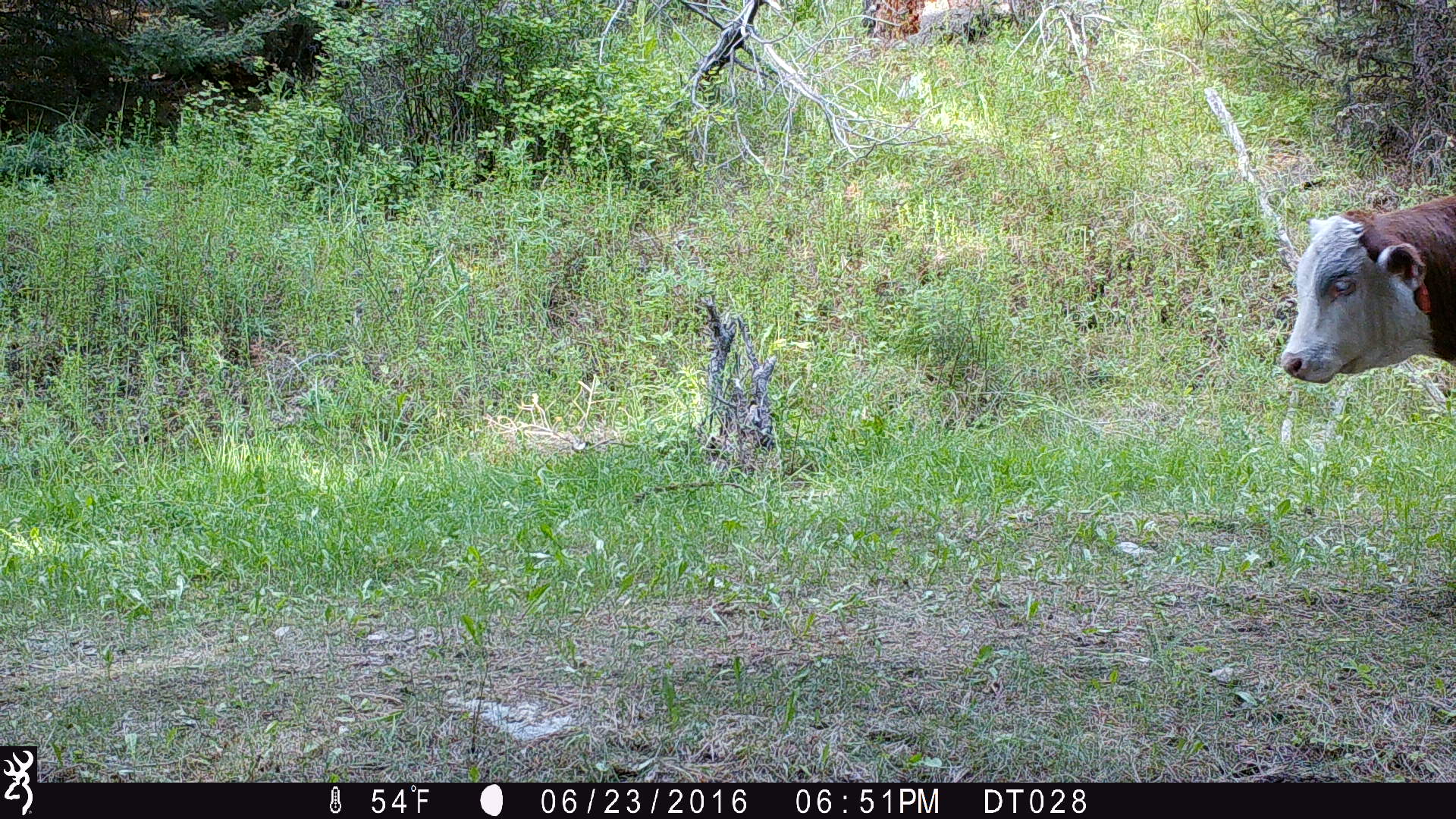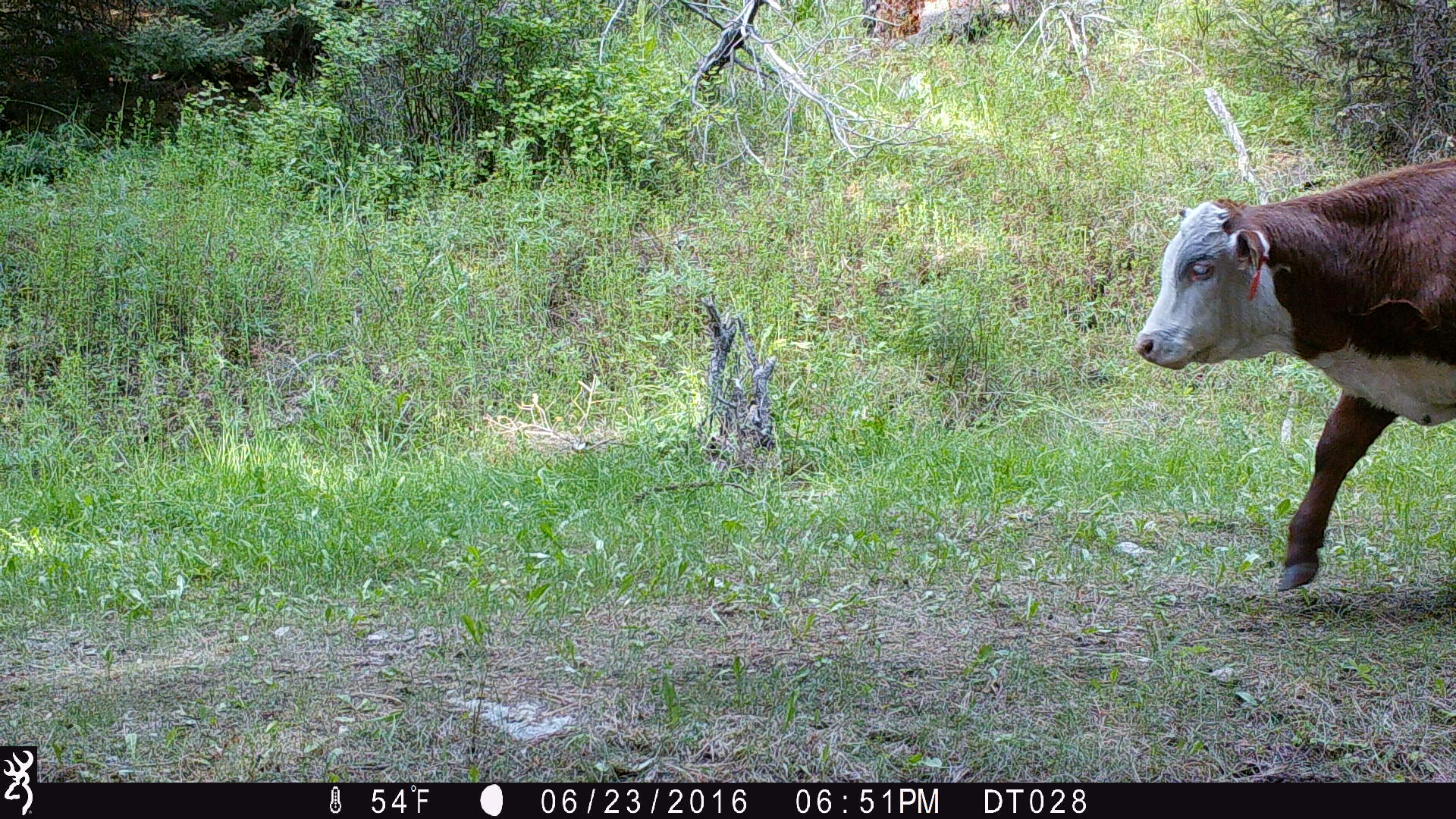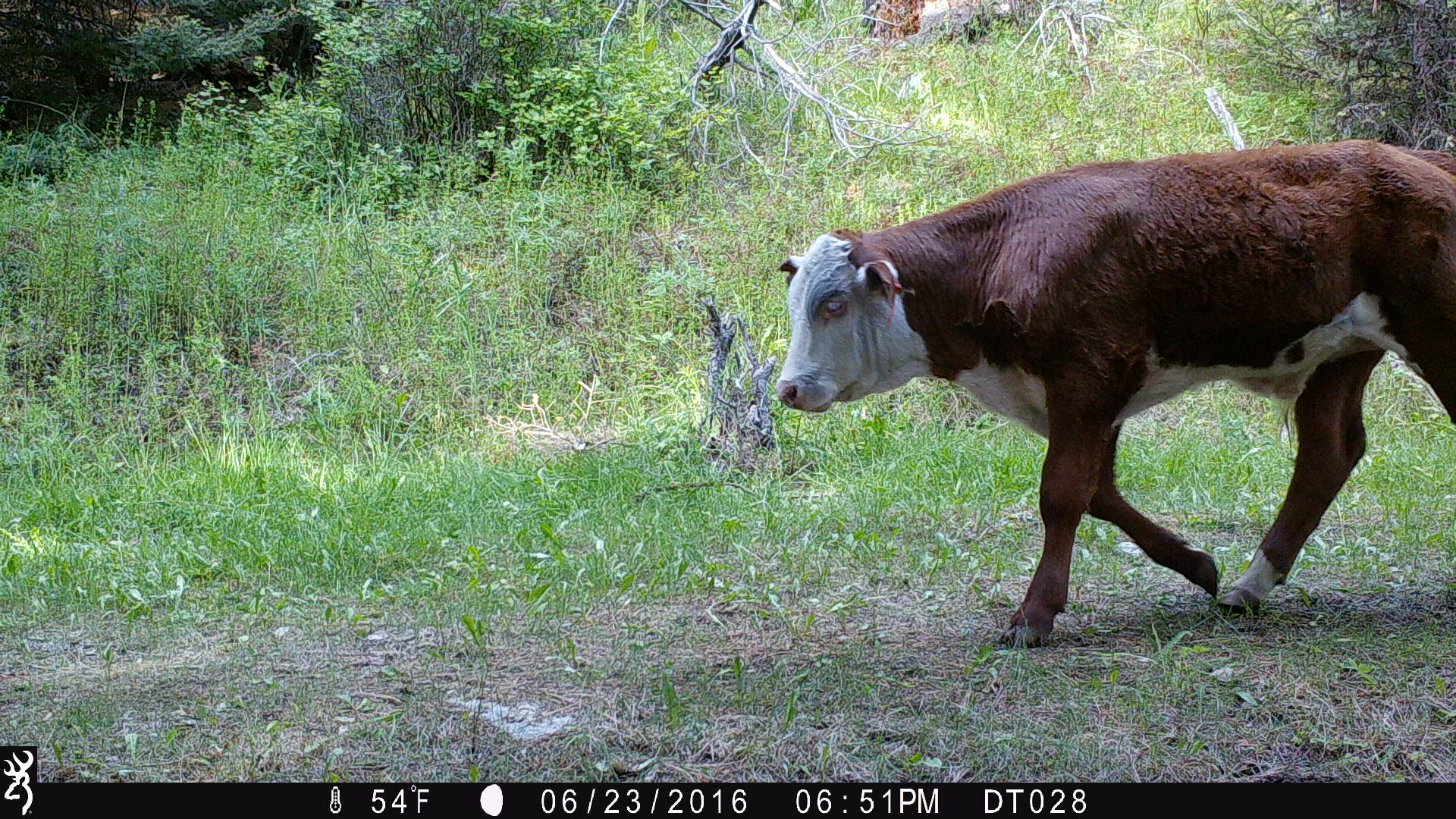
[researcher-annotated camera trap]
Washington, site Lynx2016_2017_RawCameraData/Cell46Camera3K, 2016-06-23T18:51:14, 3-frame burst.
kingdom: Animalia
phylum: Chordata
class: Mammalia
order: Artiodactyla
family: Bovidae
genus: Bos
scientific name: Bos taurus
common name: domestic cattle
Domestic cattle (Bos taurus). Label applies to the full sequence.